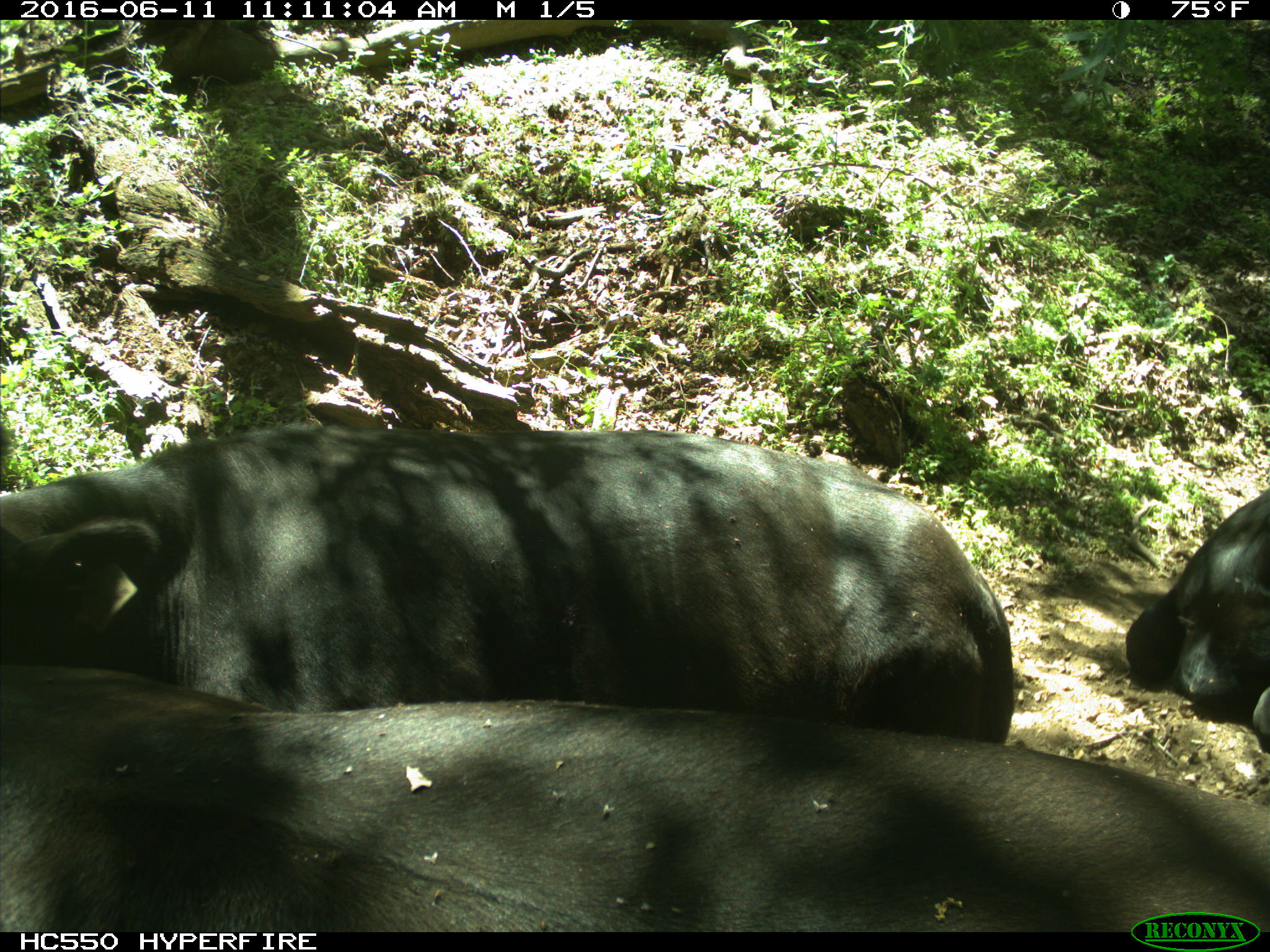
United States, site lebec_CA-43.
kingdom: Animalia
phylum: Chordata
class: Mammalia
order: Artiodactyla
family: Bovidae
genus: Bos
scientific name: Bos taurus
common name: domestic cow